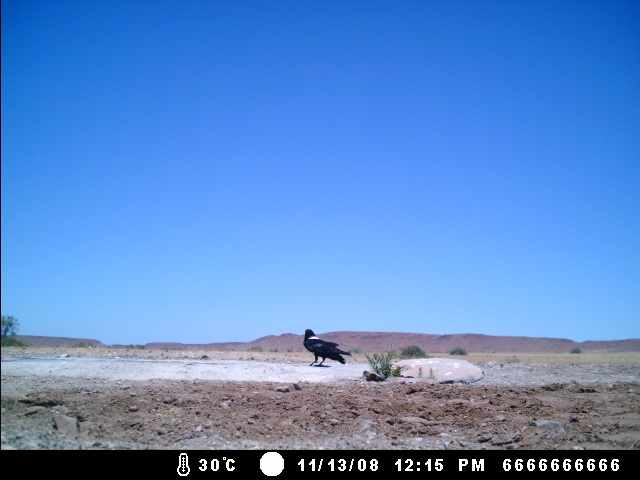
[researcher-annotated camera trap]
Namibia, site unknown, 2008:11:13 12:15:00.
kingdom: Animalia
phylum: Chordata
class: Aves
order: Passeriformes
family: Corvidae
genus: Corvus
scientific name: Corvus albus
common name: pied crow